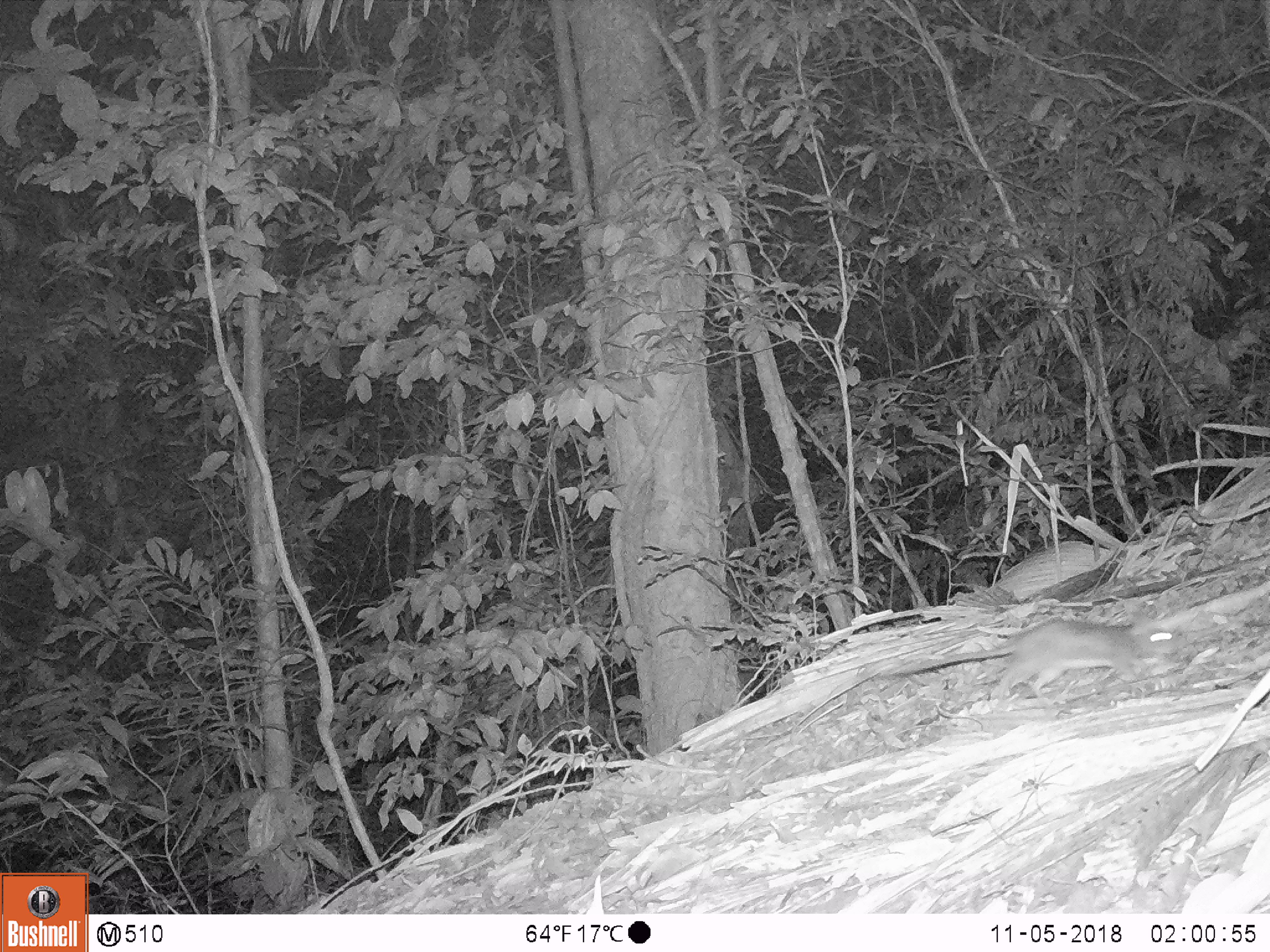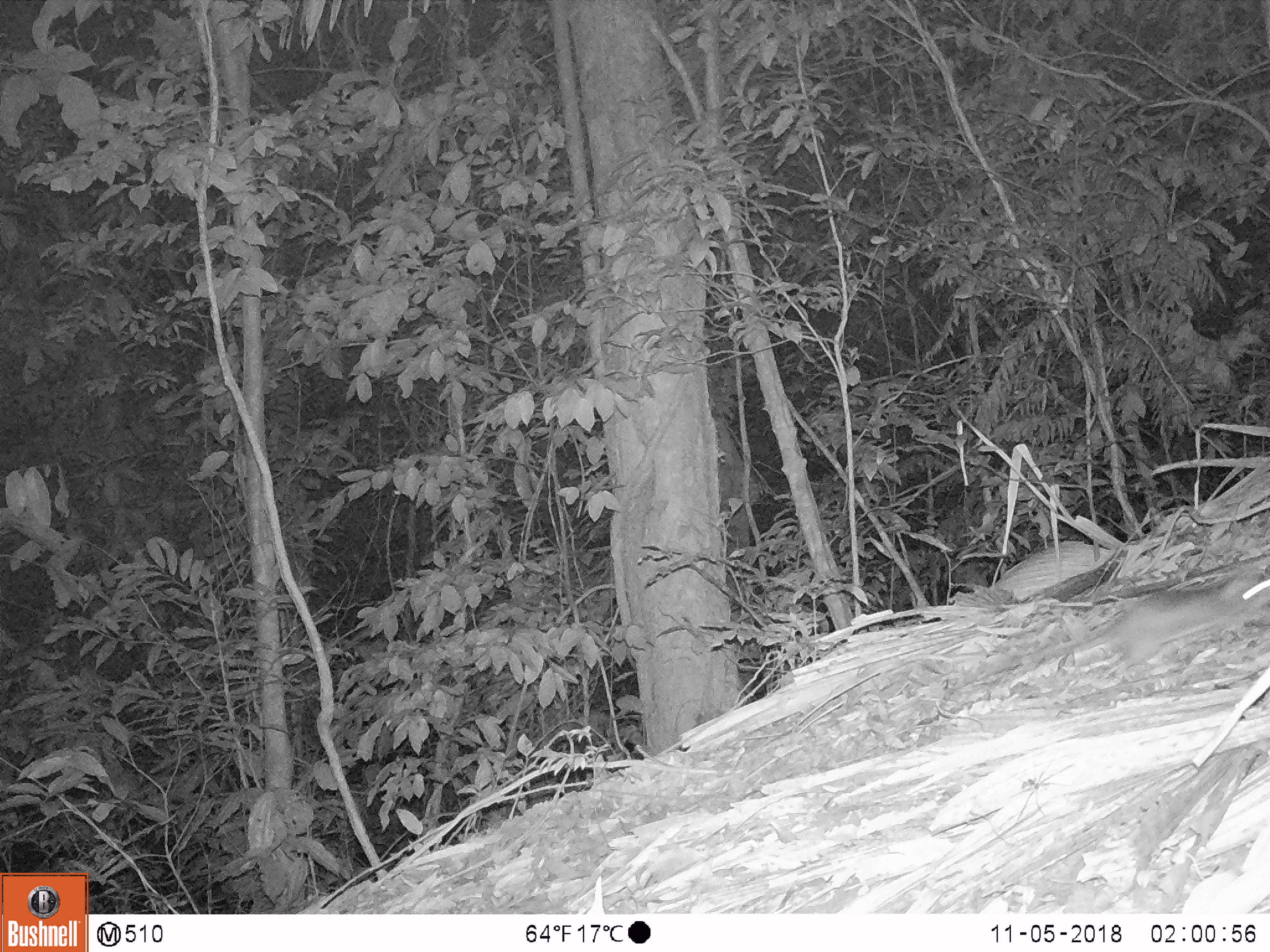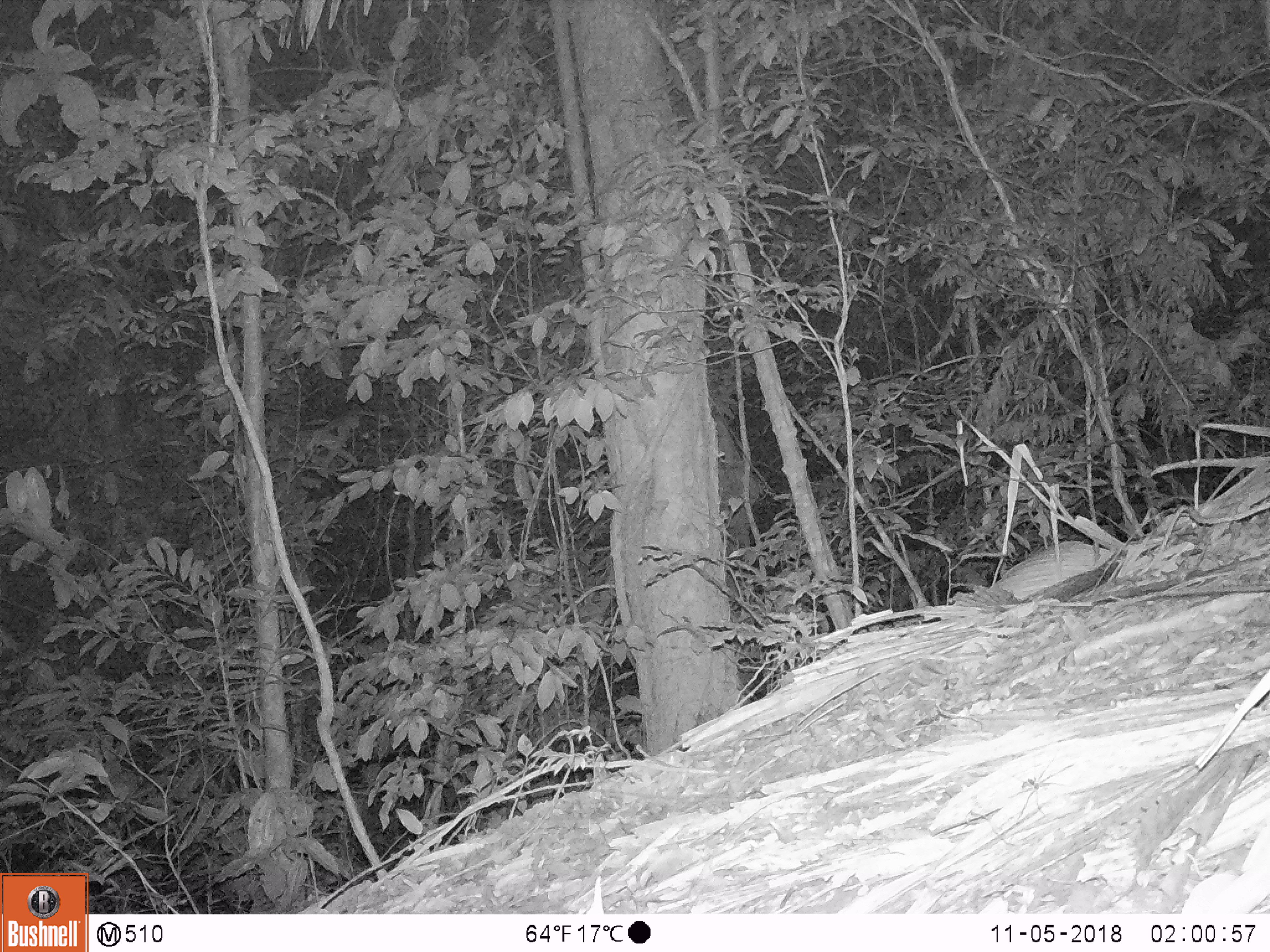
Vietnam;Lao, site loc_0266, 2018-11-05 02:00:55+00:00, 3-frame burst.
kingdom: Animalia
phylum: Chordata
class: Mammalia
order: Rodentia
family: Muridae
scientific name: Muridae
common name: old-world mice and rats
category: unidentified murid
Unidentified murid (old-world mice and rats) (Muridae). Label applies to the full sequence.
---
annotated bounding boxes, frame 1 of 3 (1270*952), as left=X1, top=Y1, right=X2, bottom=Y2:
unidentified murid: left=934, top=617, right=1179, bottom=698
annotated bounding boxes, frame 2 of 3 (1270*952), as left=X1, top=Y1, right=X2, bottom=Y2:
unidentified murid: left=933, top=568, right=1270, bottom=714